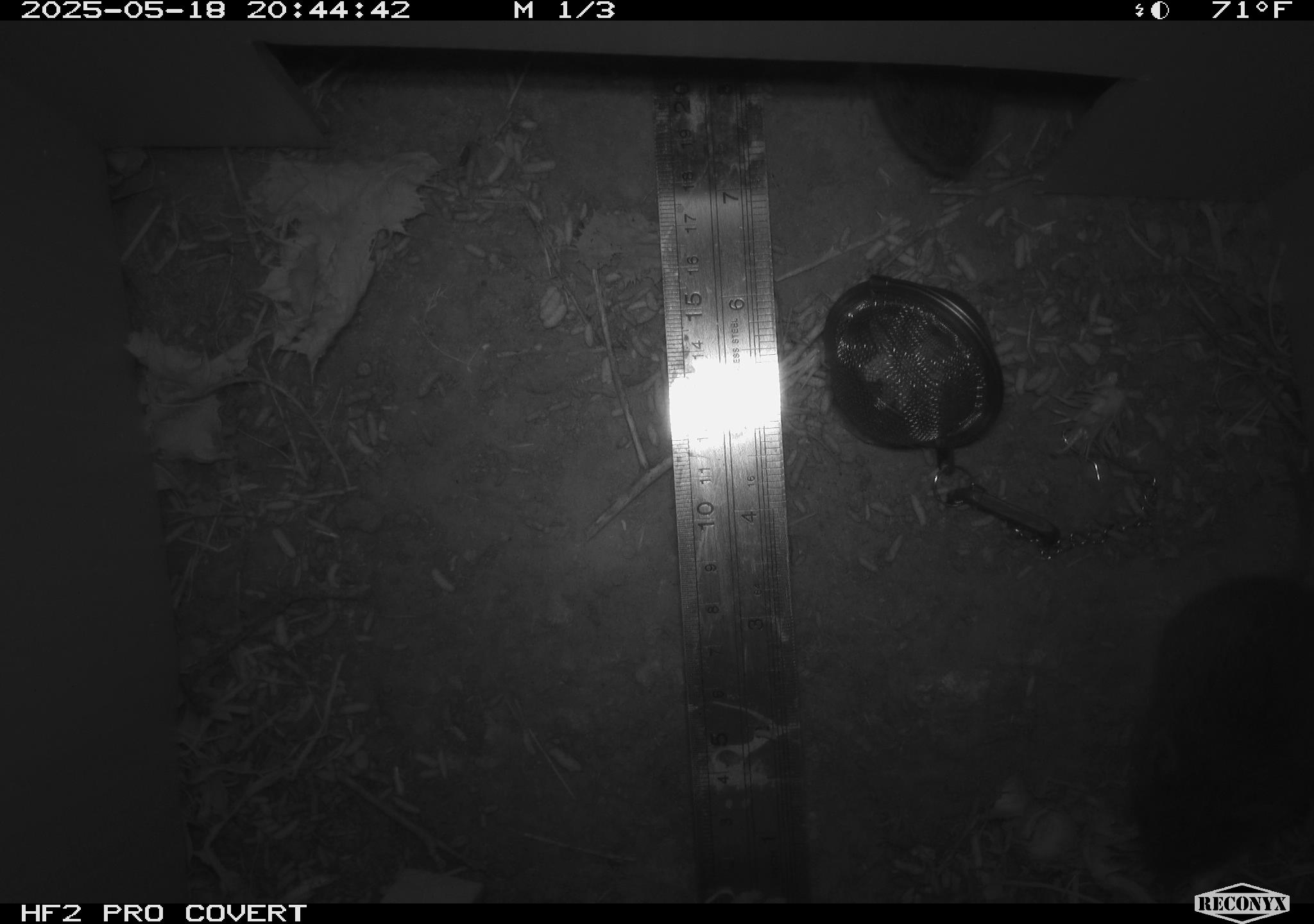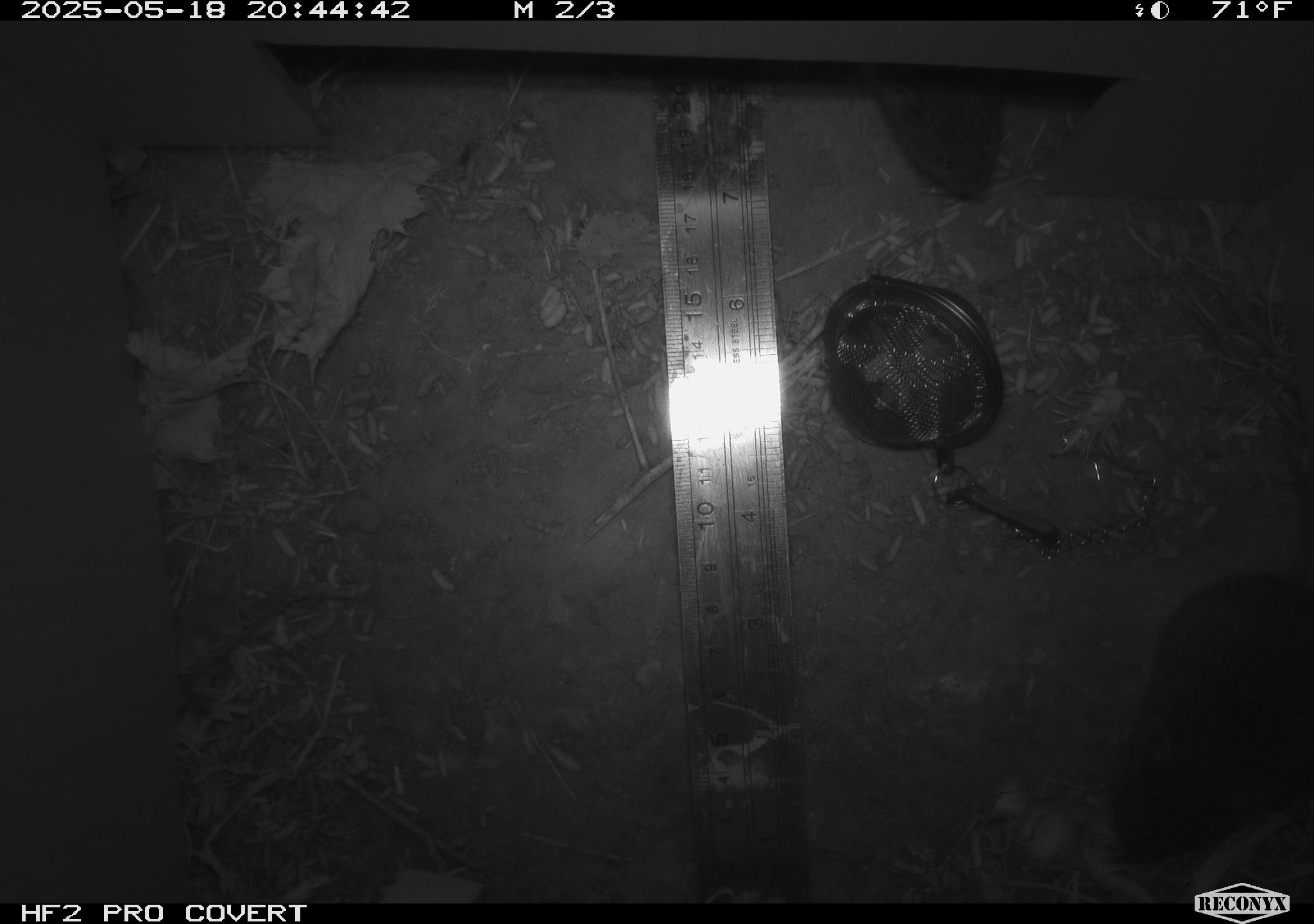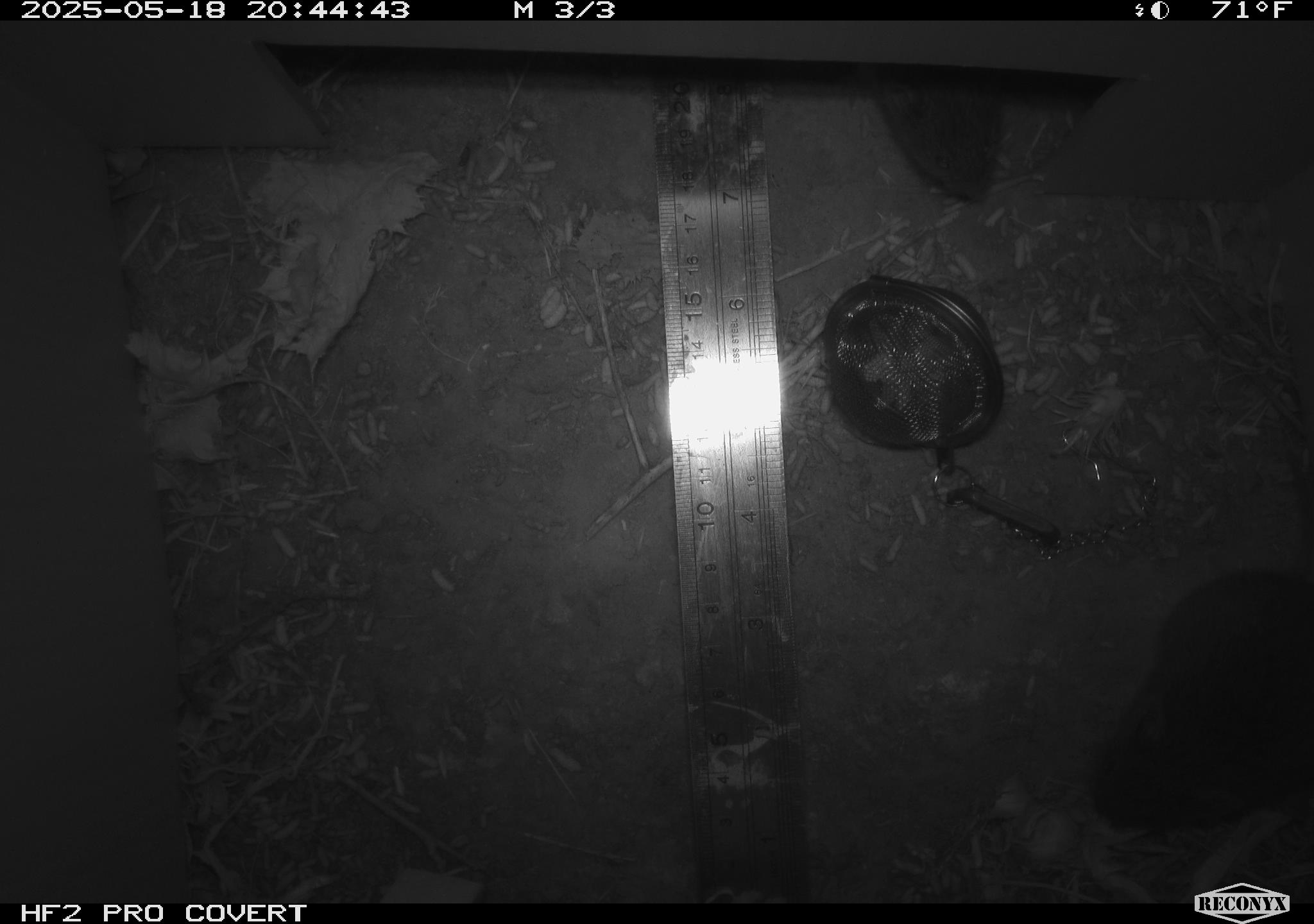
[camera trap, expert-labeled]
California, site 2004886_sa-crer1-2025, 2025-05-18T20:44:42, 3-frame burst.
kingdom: Animalia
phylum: Chordata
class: Mammalia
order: Rodentia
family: Cricetidae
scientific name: Arvicolinae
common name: voles, lemmings, and muskrats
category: arvicolinae subfamily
Arvicolinae subfamily (voles, lemmings, and muskrats) (Arvicolinae).